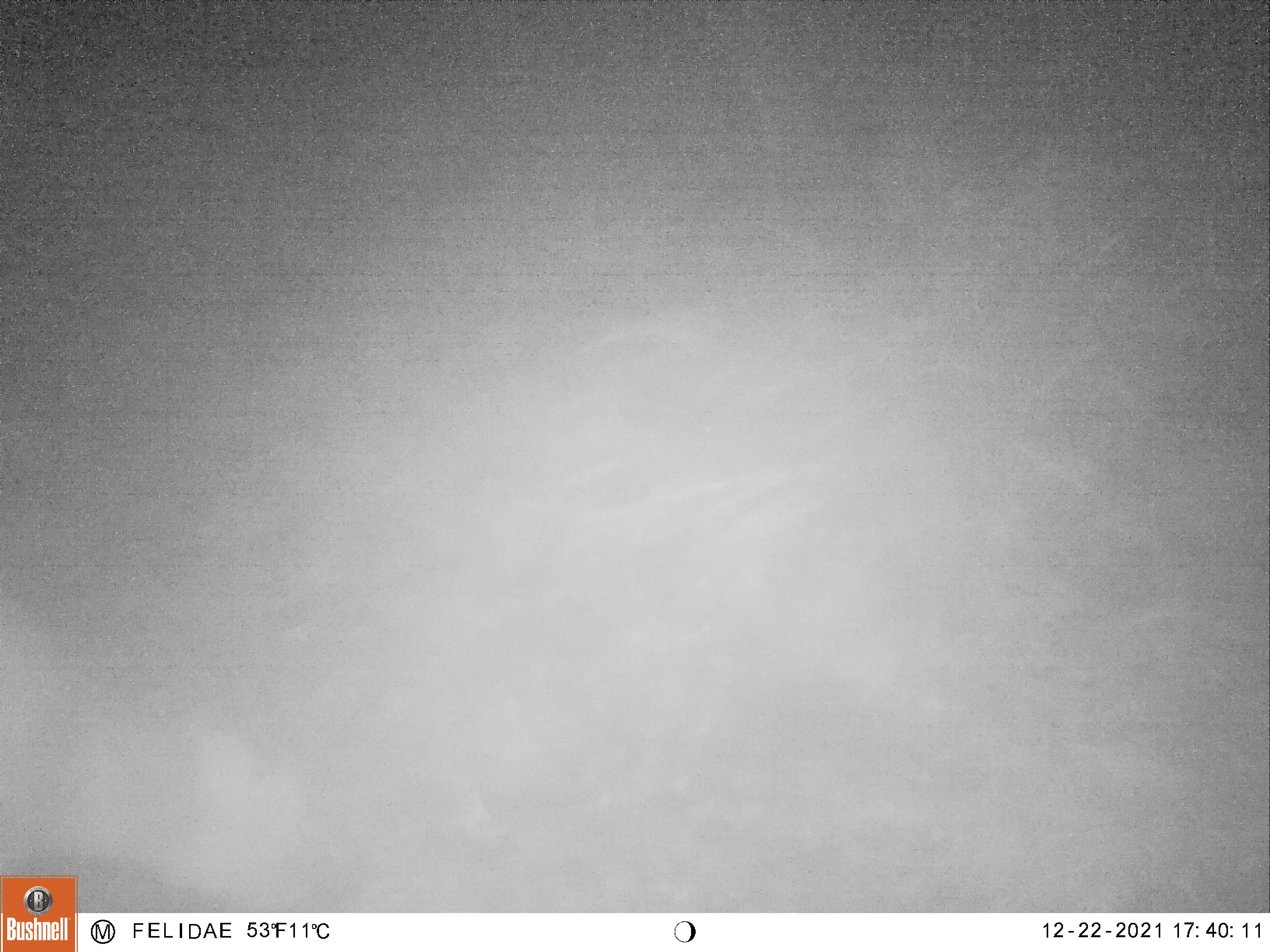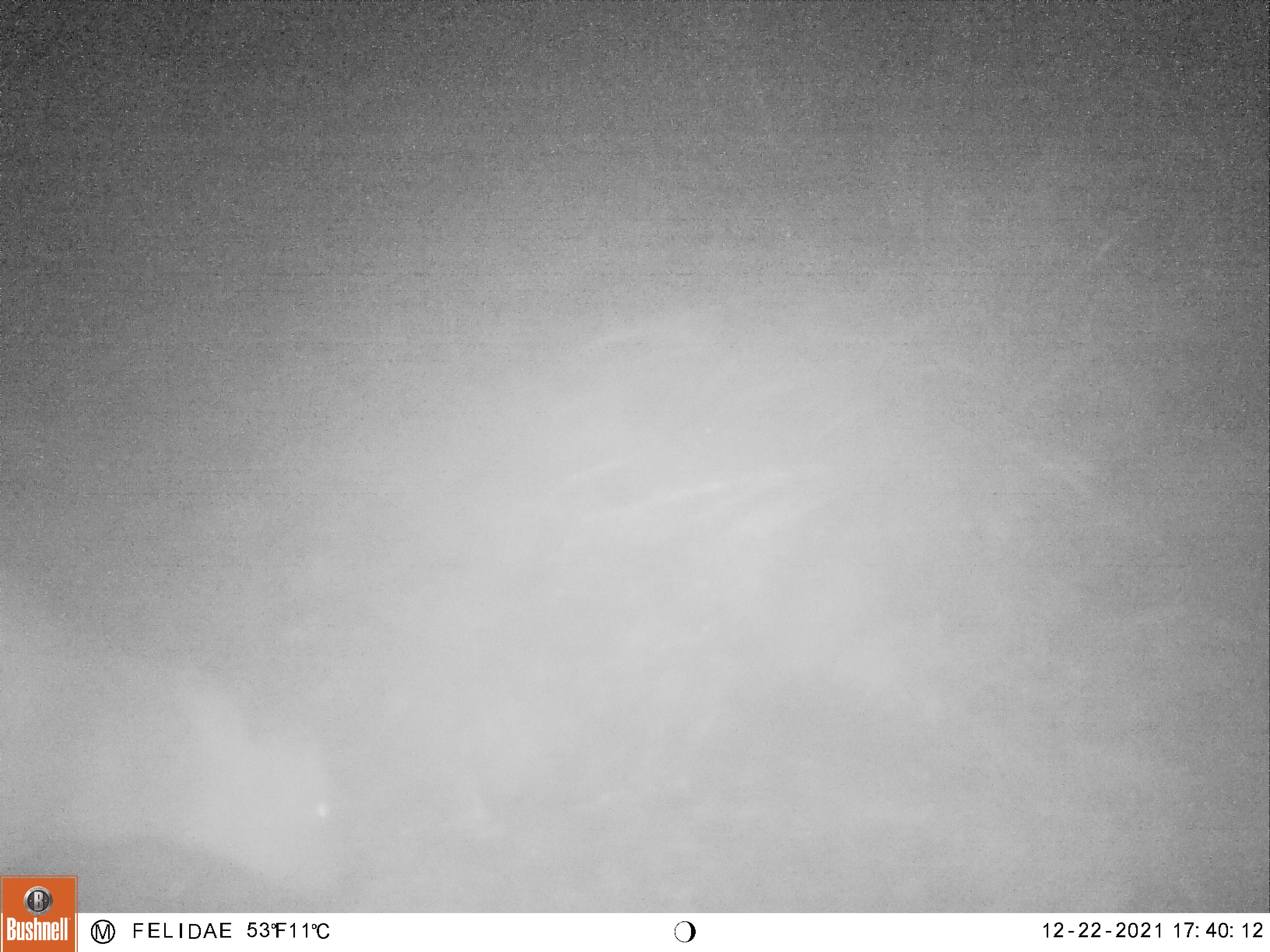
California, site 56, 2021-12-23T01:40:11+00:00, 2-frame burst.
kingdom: Animalia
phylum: Chordata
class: Mammalia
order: Artiodactyla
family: Cervidae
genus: Odocoileus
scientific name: Odocoileus hemionus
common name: mule deer